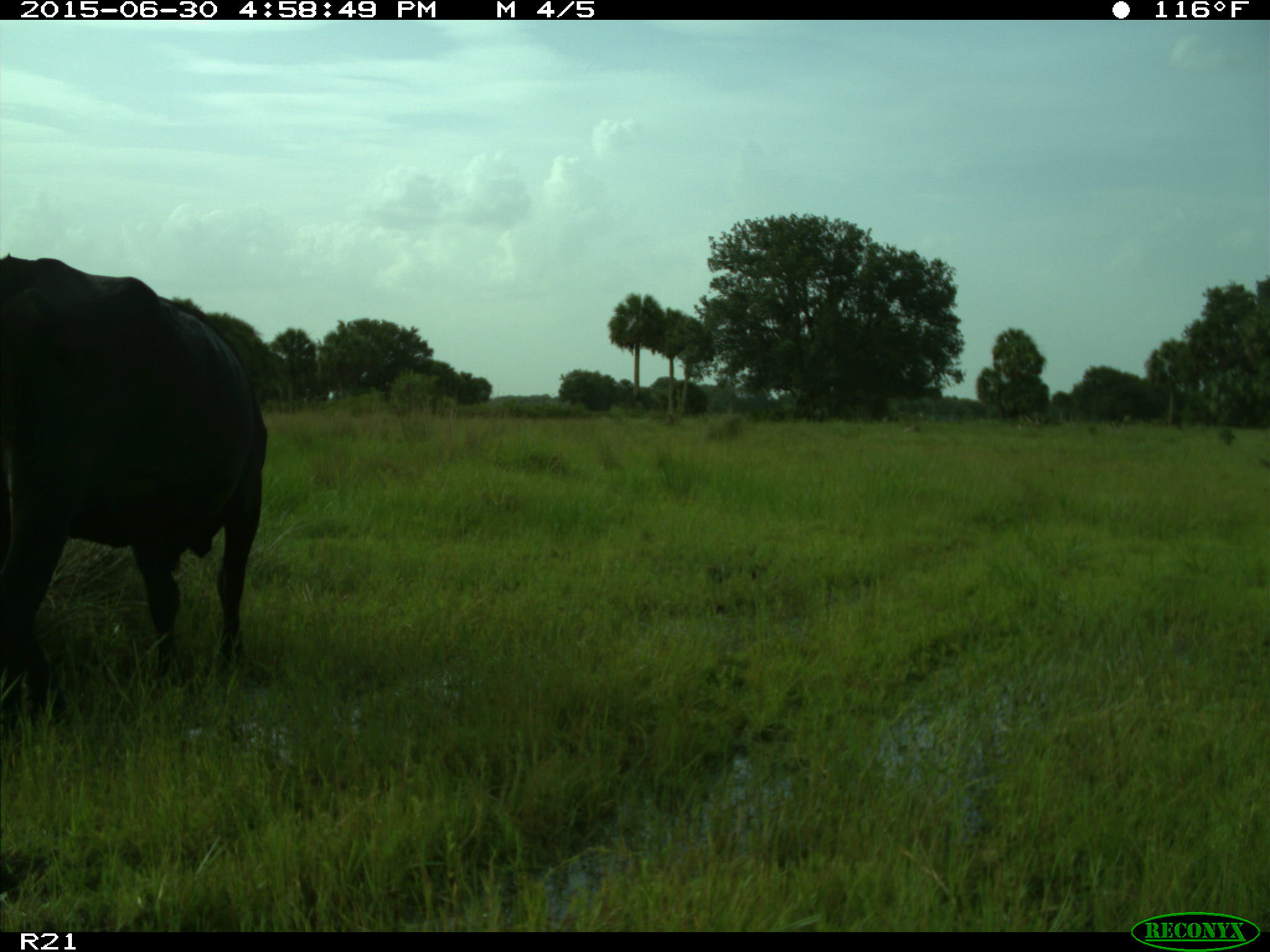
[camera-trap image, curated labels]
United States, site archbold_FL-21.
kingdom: Animalia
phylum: Chordata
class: Mammalia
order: Artiodactyla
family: Bovidae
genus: Bos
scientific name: Bos taurus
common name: domestic cow